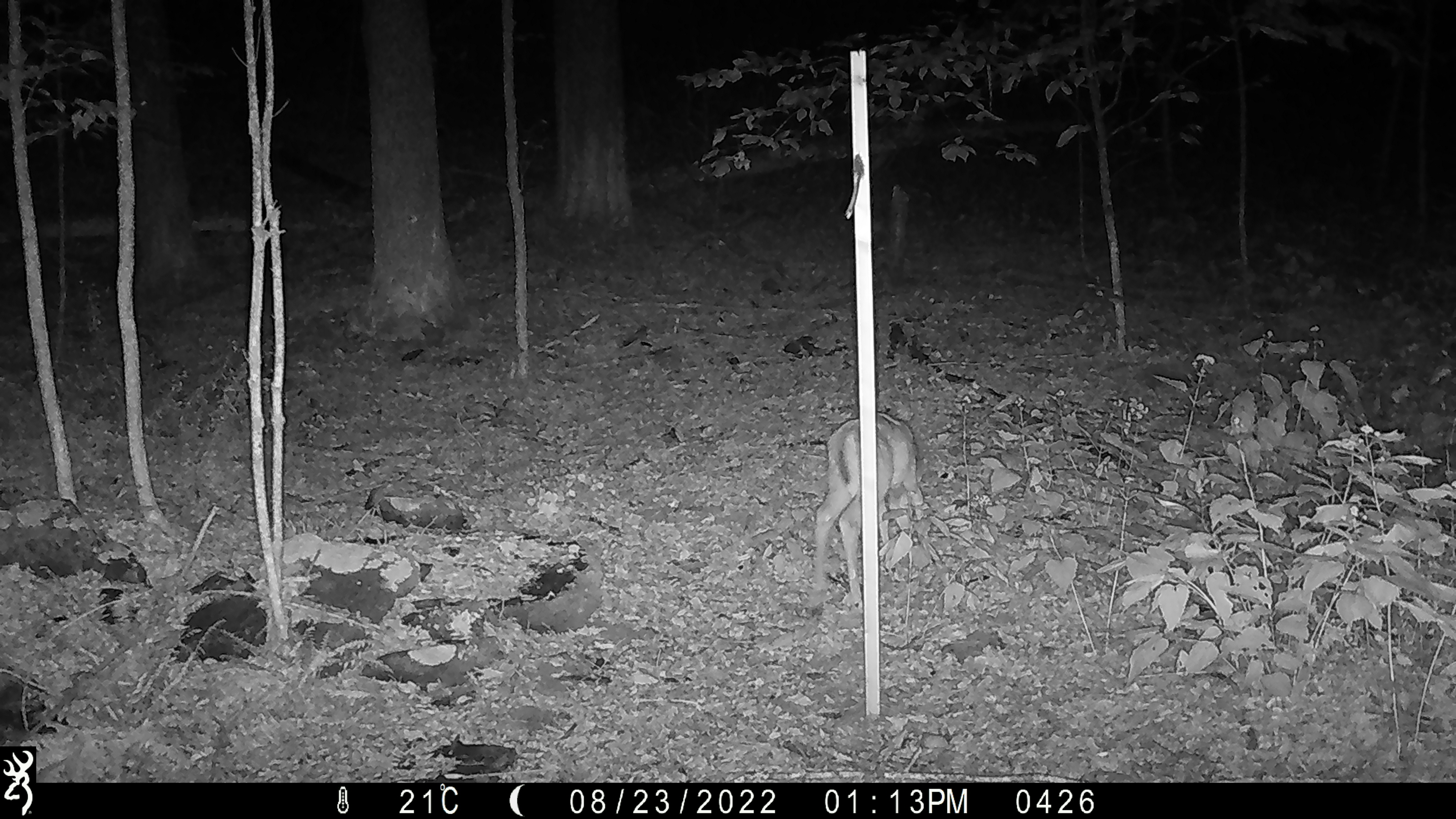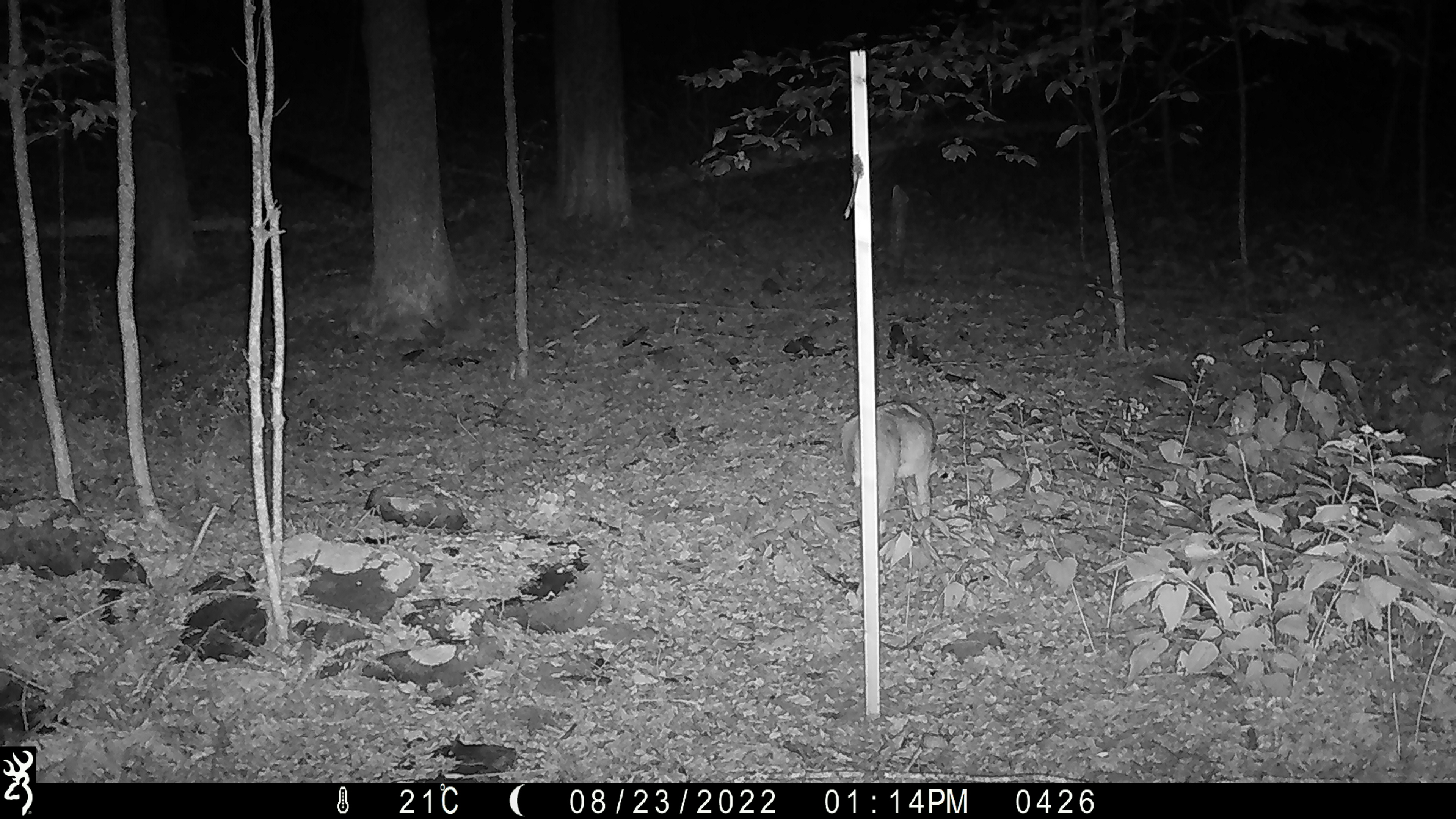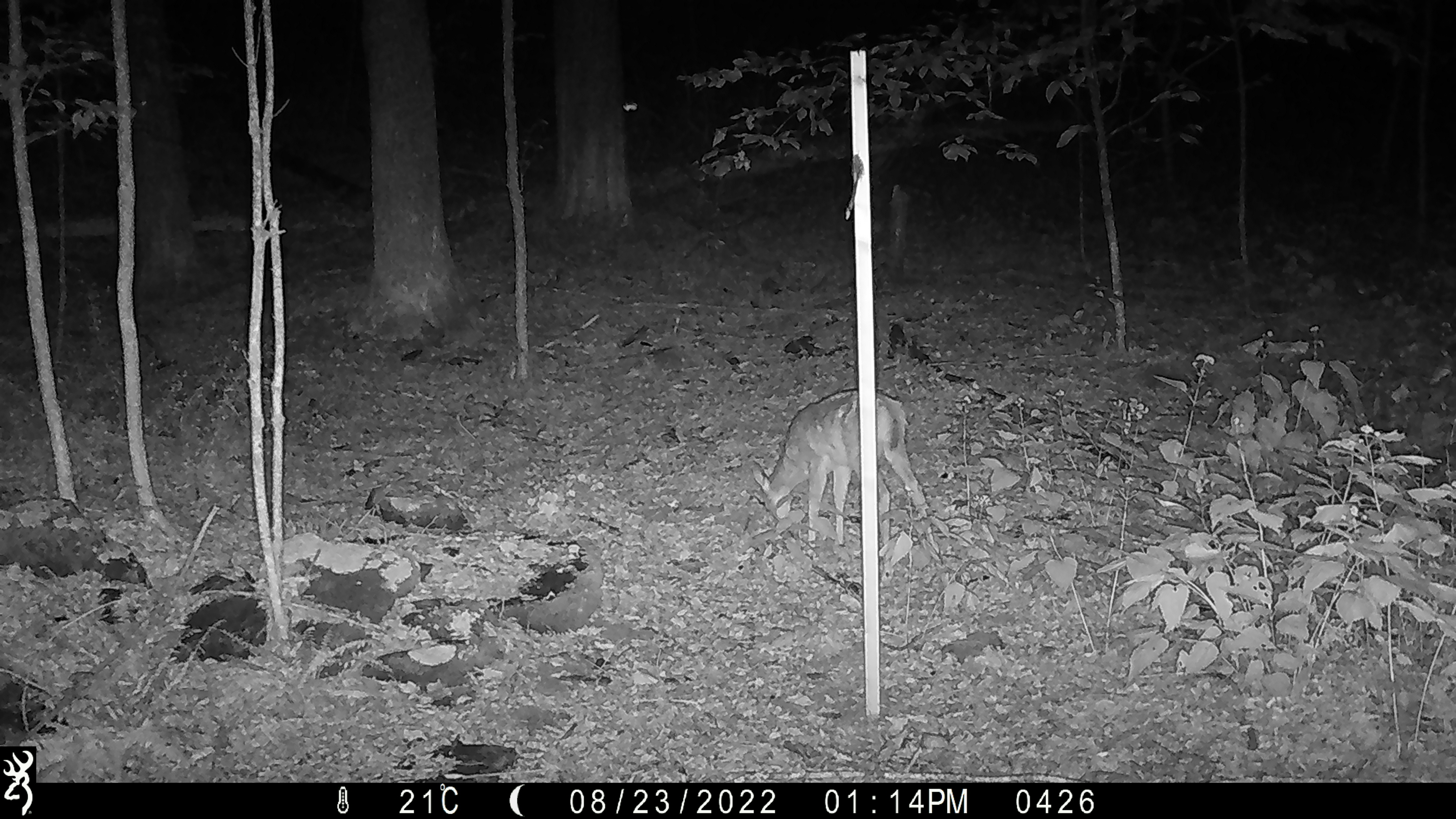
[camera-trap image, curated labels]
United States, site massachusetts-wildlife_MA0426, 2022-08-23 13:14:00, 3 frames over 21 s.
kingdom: Animalia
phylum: Chordata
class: Mammalia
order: Artiodactyla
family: Cervidae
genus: Odocoileus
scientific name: Odocoileus virginianus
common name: white-tailed deer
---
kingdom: Animalia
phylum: Arthropoda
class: Insecta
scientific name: Insecta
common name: insect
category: insect sp.